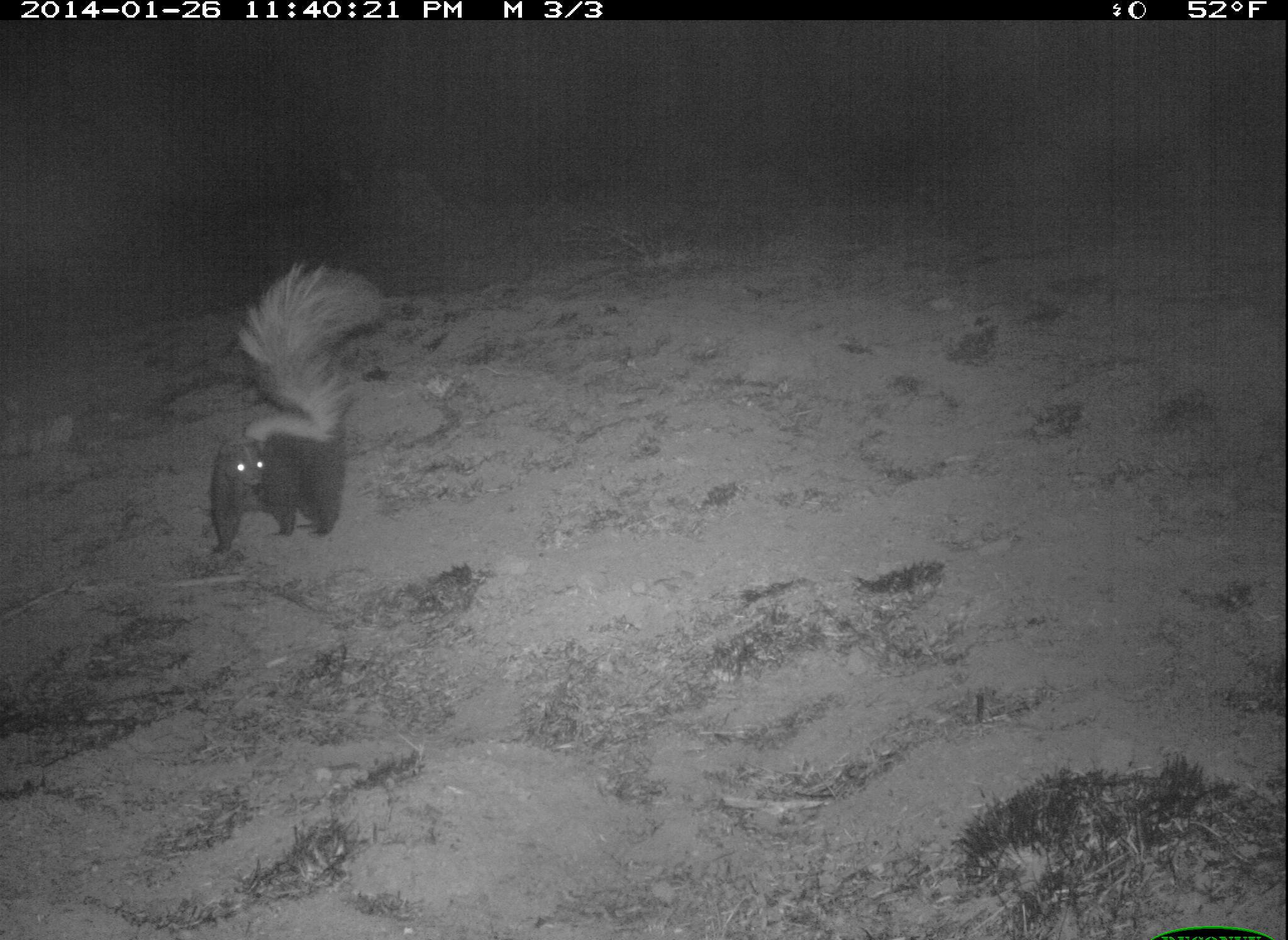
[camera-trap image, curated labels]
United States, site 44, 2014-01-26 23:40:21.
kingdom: Animalia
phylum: Chordata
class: Mammalia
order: Carnivora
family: Mephitidae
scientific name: Mephitidae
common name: skunk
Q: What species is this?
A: Skunk (Mephitidae).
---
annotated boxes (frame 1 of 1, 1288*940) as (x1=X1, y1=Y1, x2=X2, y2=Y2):
skunk: (x1=209, y1=261, x2=382, y2=560)